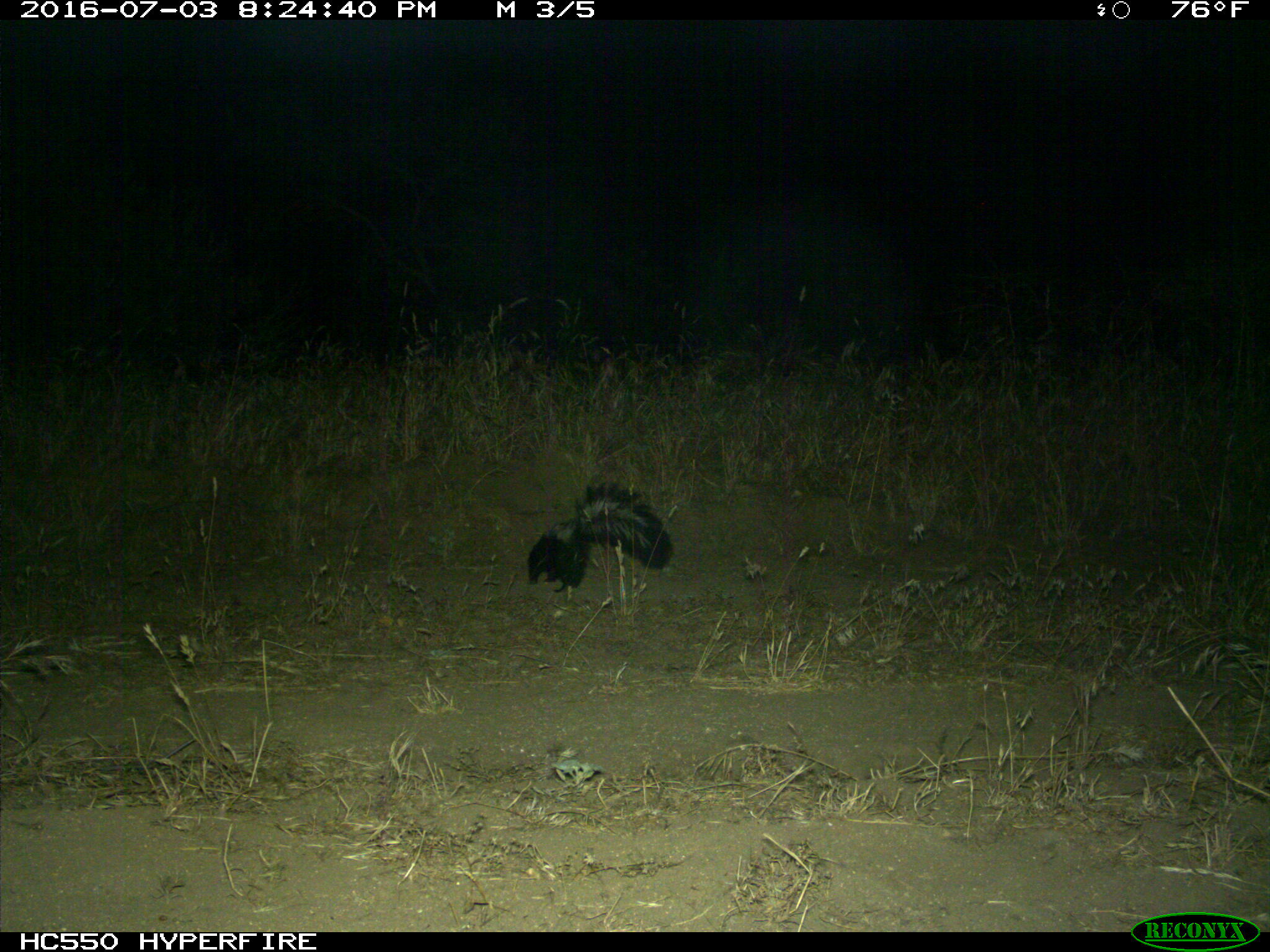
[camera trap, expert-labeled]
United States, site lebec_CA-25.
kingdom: Animalia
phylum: Chordata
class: Mammalia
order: Carnivora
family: Mephitidae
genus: Mephitis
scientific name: Mephitis mephitis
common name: striped skunk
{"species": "Mephitis mephitis (striped skunk)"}